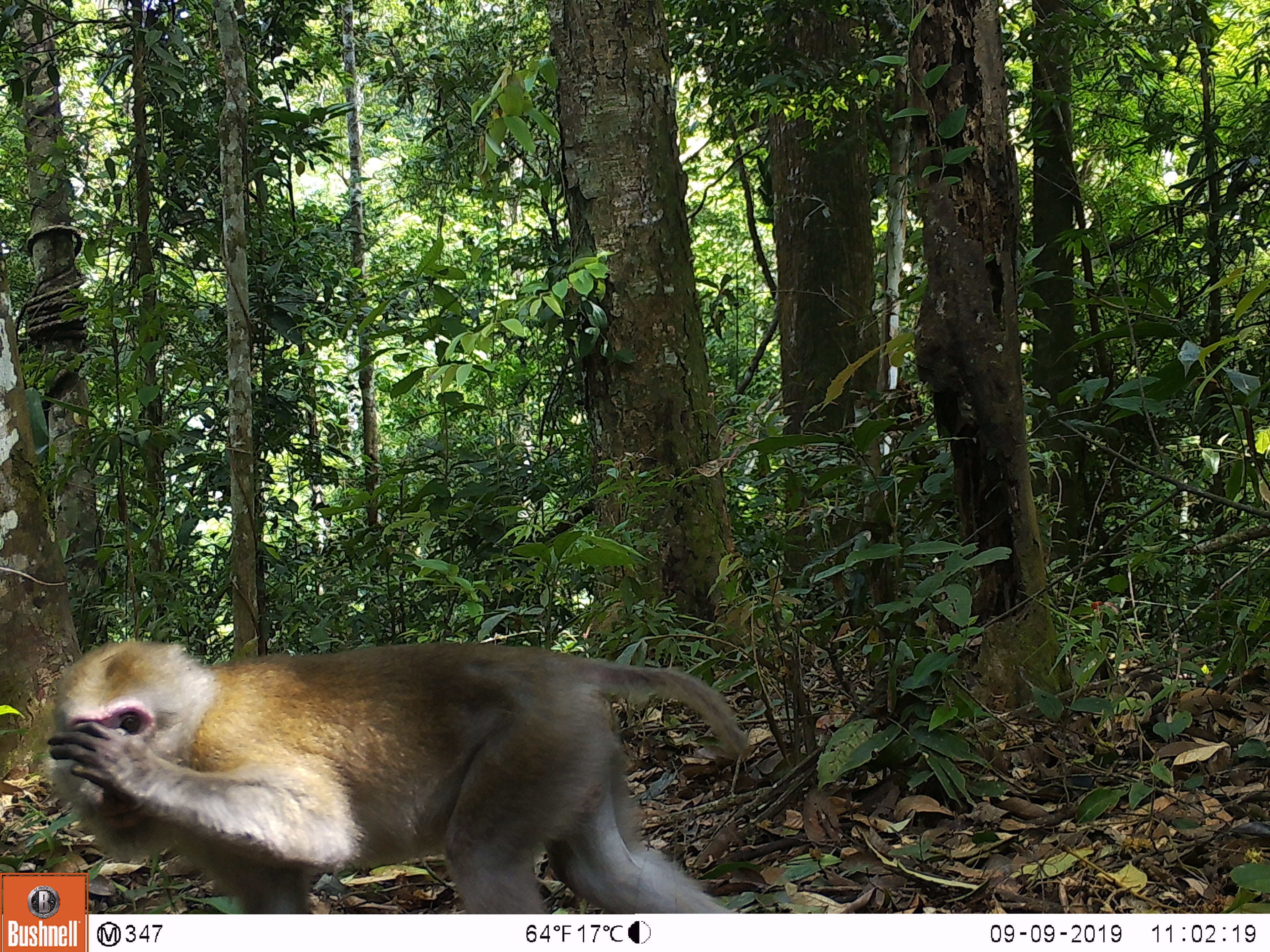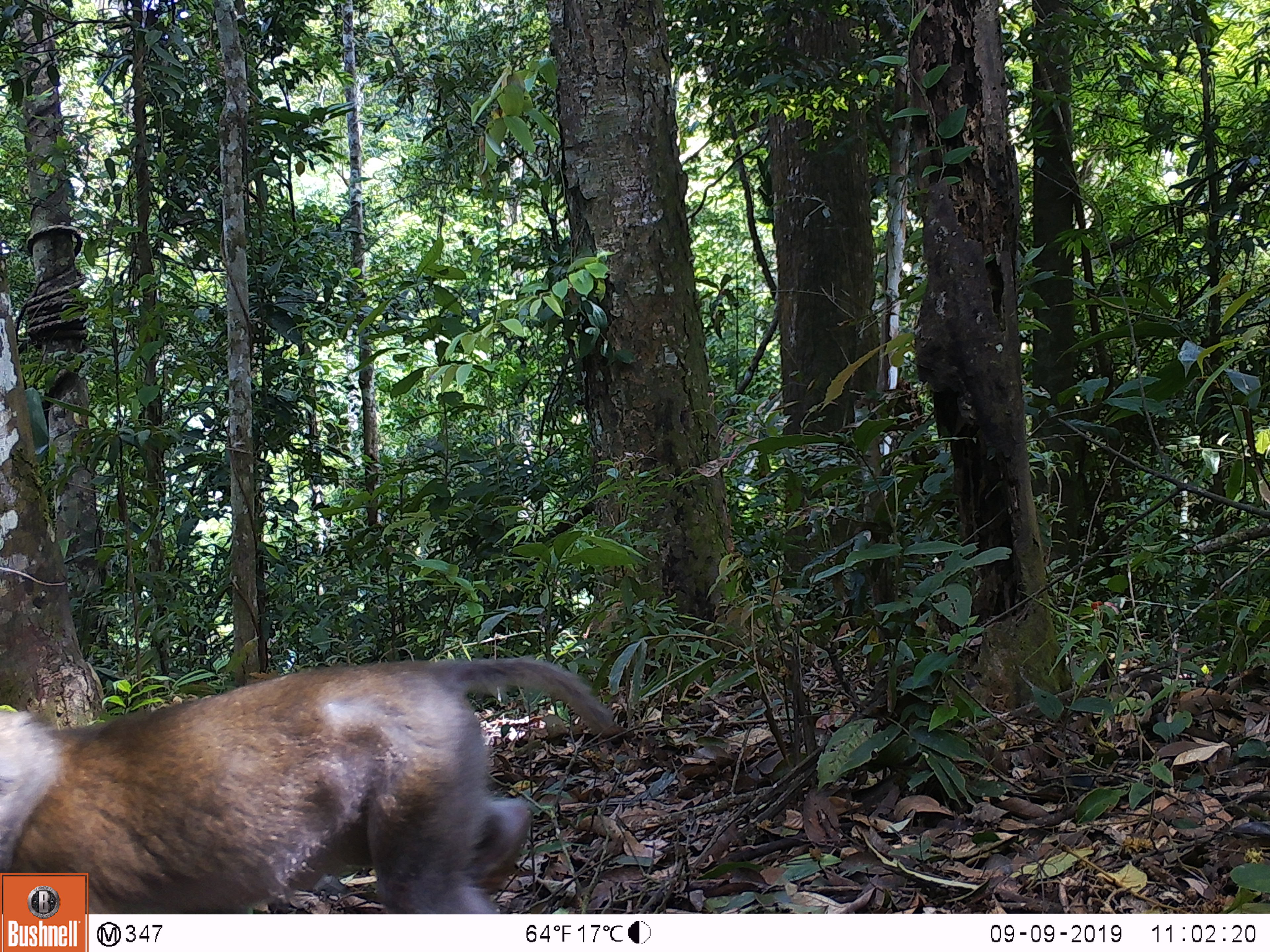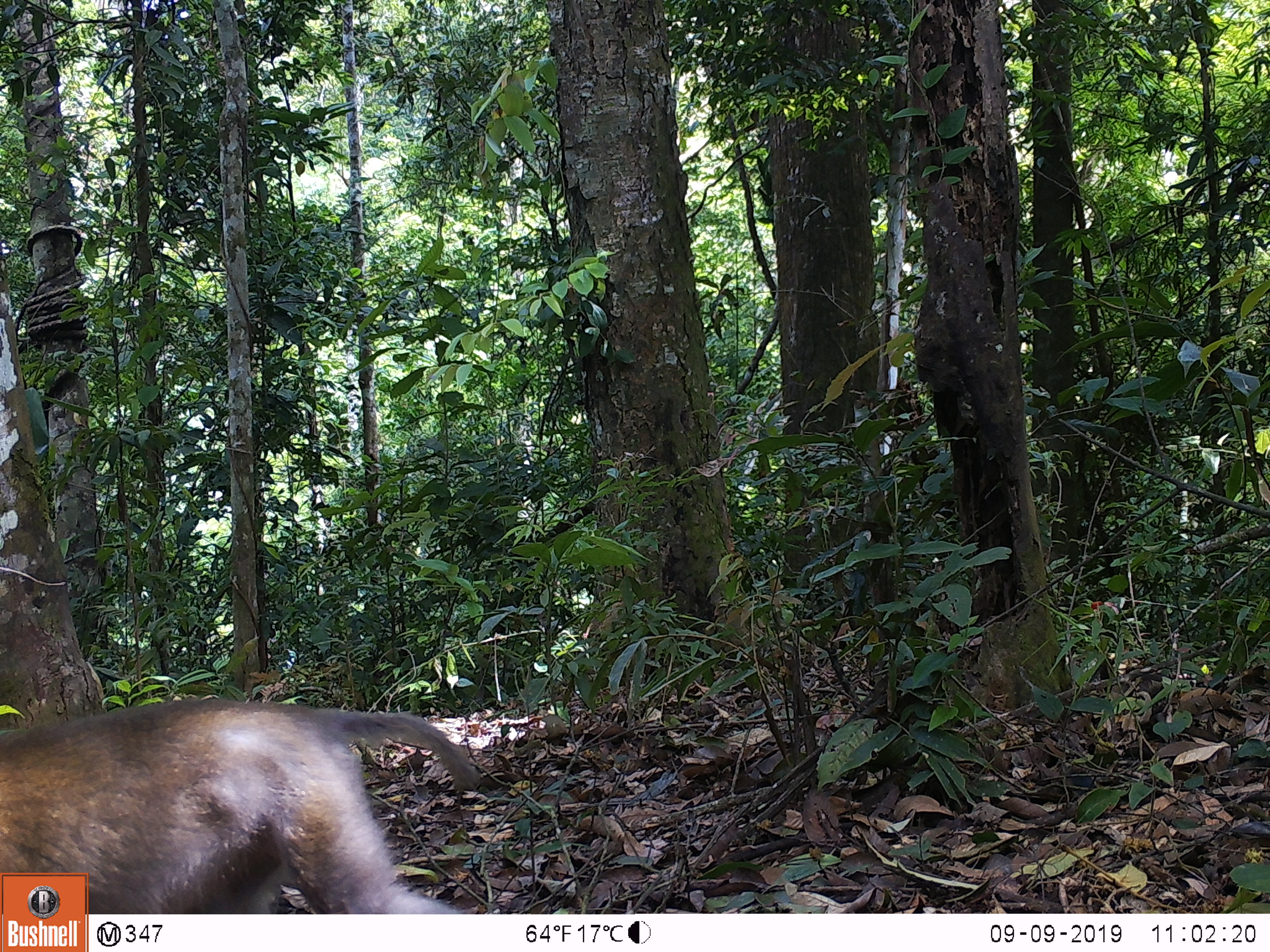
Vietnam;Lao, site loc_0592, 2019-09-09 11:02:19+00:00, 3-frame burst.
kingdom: Animalia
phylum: Chordata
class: Mammalia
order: Primates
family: Cercopithecidae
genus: Macaca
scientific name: Macaca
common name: macaques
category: assam or rhesus macaque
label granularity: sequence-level